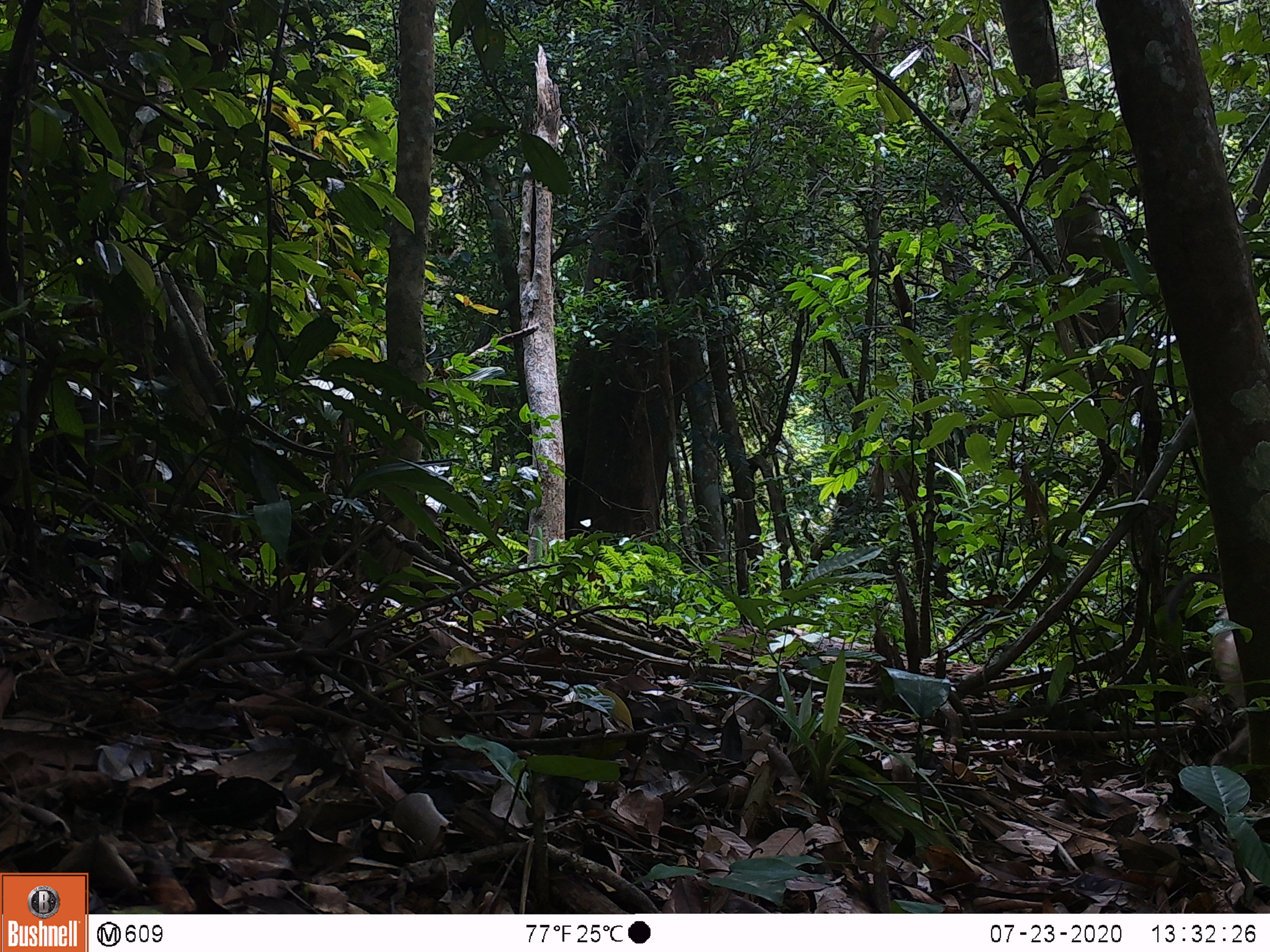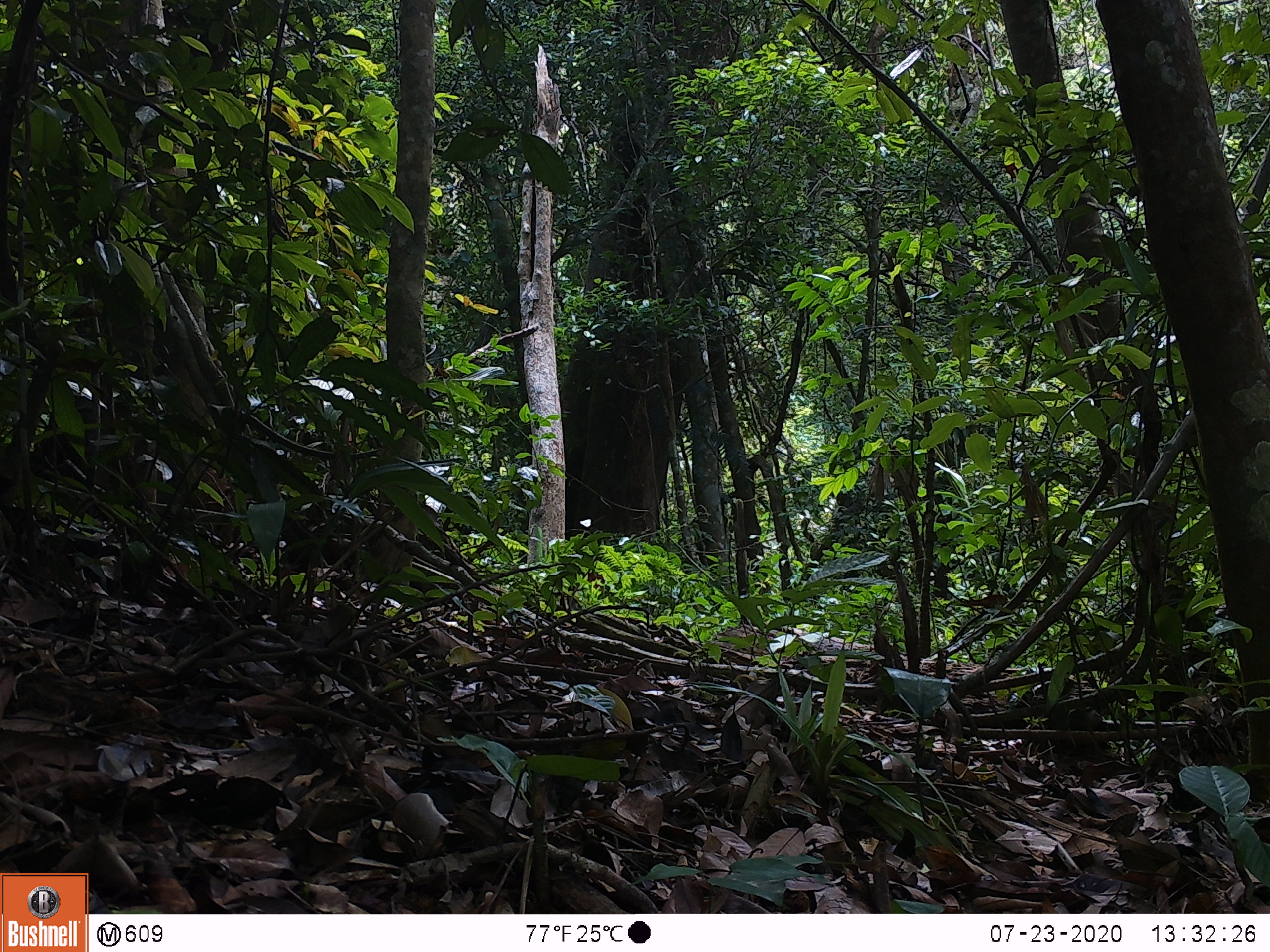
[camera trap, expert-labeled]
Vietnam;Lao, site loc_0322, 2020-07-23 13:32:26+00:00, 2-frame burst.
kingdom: Animalia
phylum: Chordata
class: Mammalia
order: Primates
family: Cercopithecidae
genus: Macaca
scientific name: Macaca nemestrina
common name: pig-tailed macaque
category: pig tailed macaque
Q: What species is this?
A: Pig tailed macaque (pig-tailed macaque) (Macaca nemestrina).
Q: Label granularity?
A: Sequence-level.